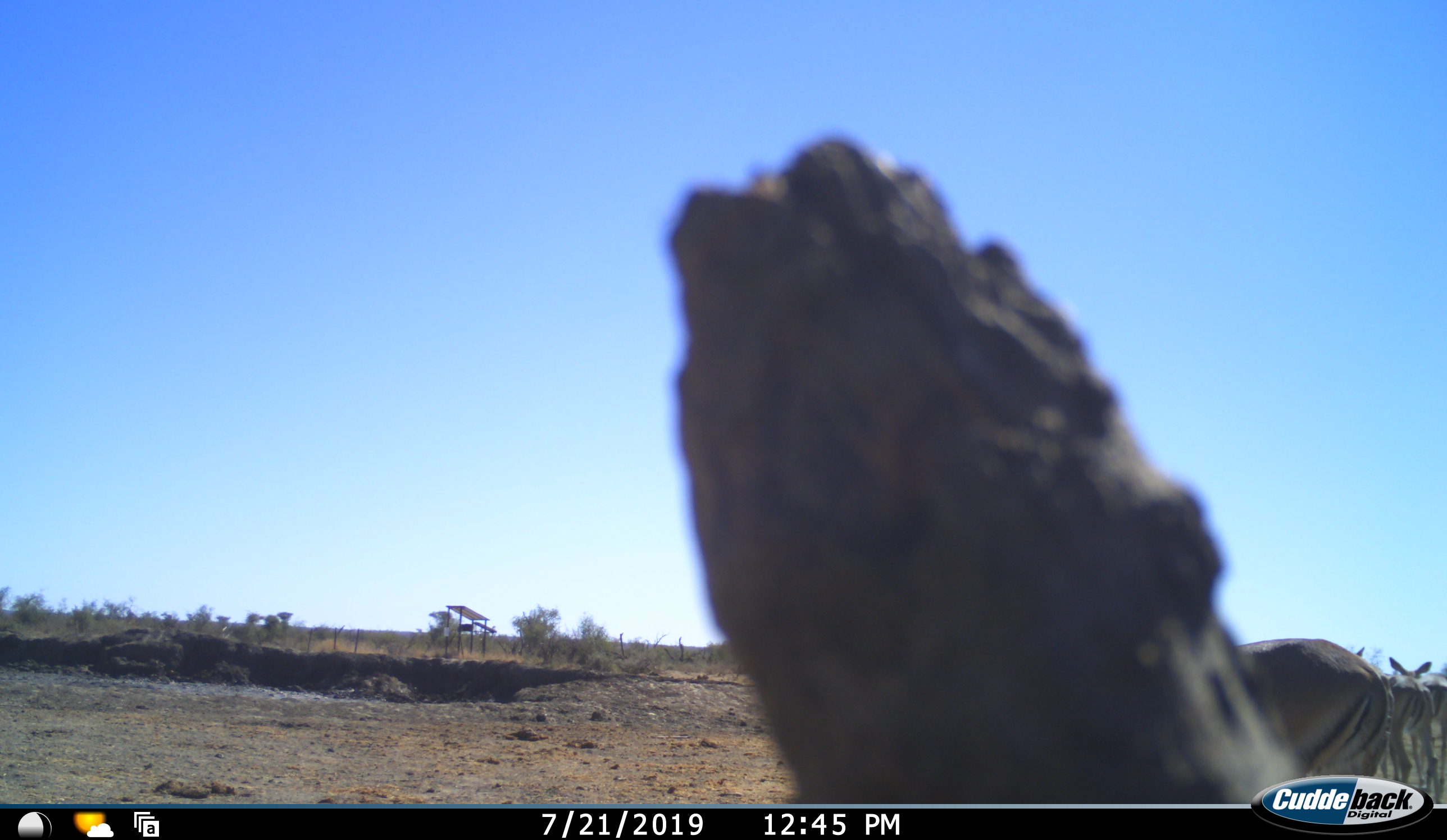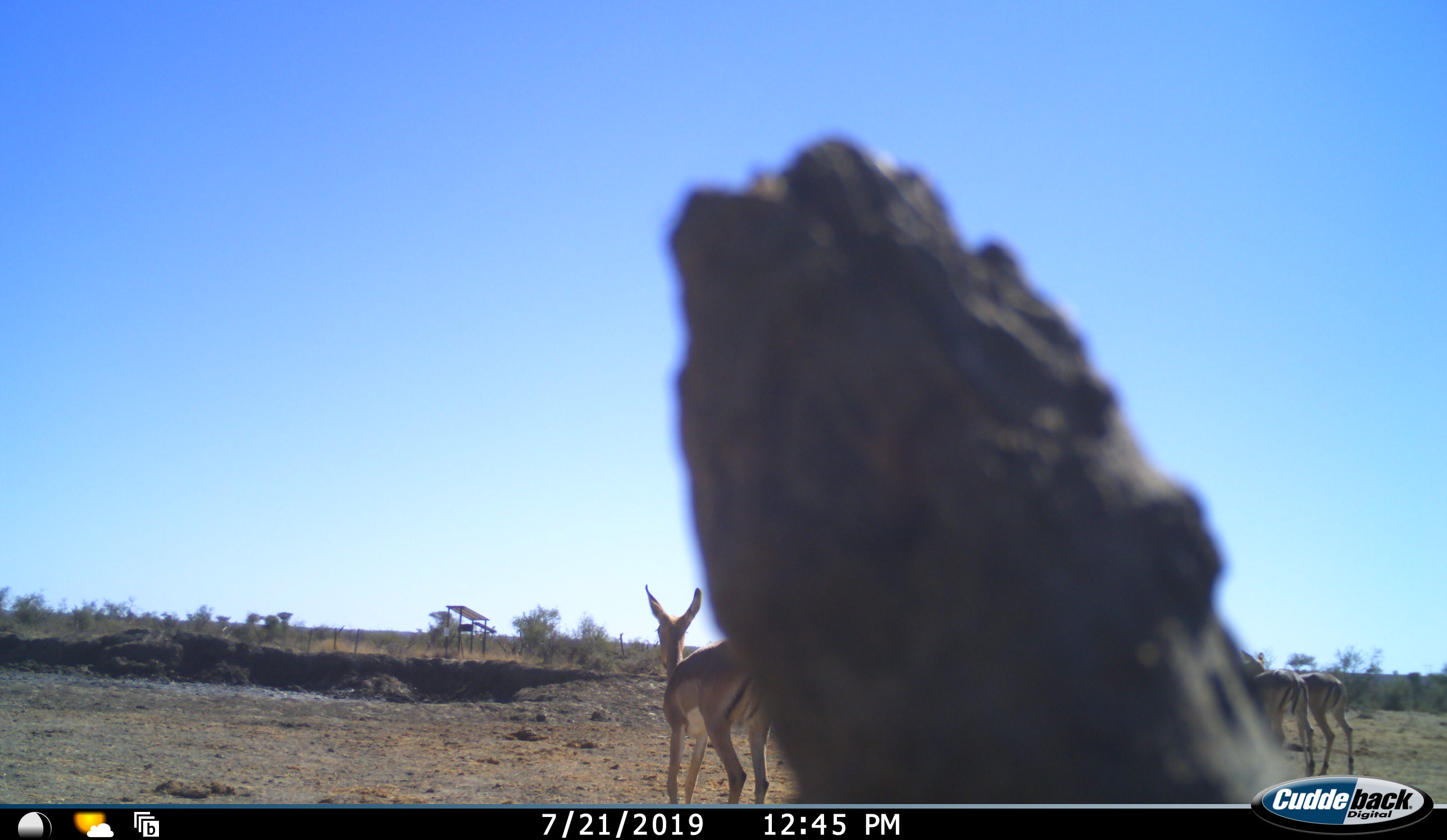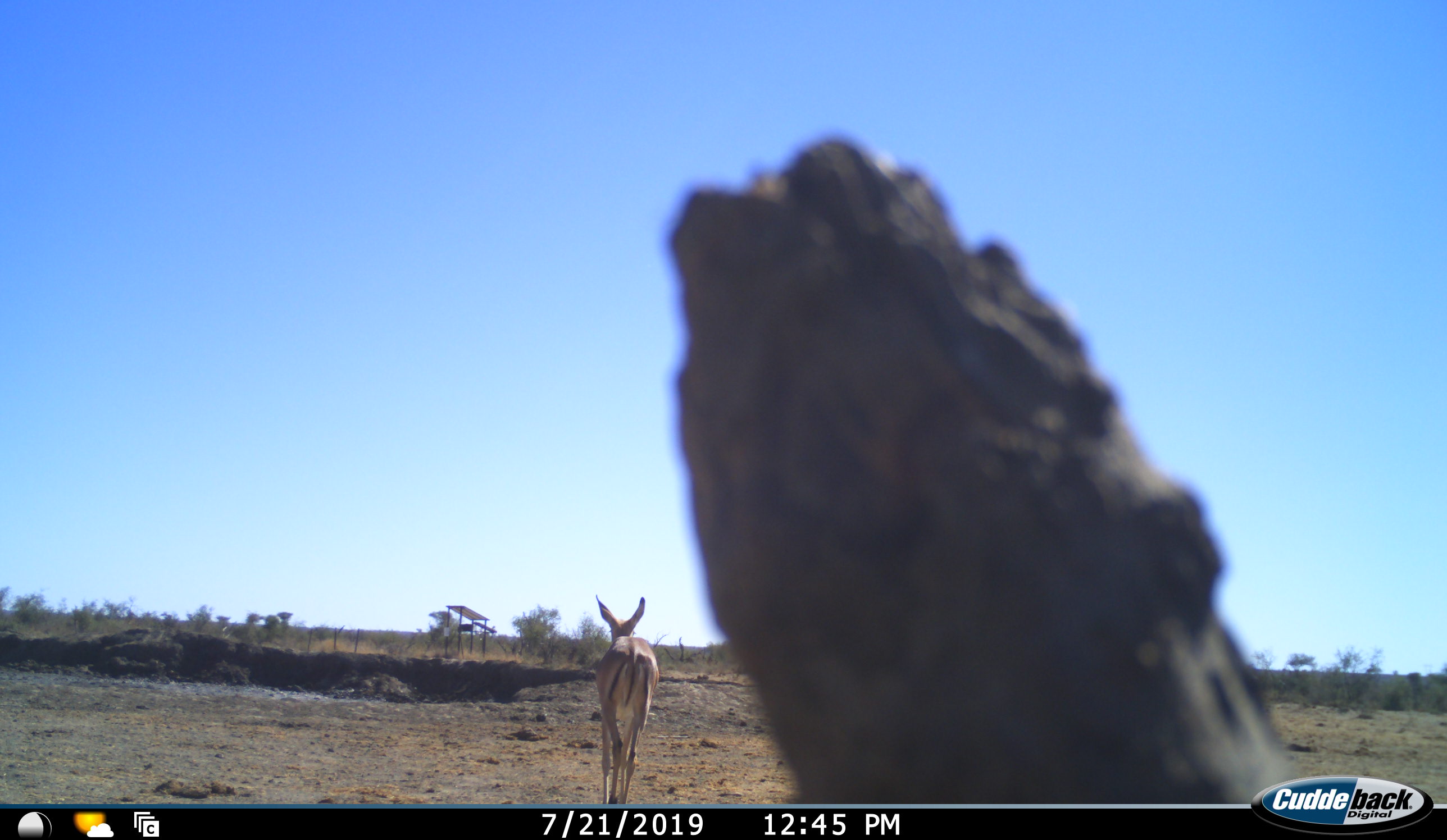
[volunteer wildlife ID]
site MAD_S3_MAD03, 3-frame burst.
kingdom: Animalia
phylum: Chordata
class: Mammalia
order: Artiodactyla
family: Bovidae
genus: Aepyceros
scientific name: Aepyceros melampus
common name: impala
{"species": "impala (Aepyceros melampus)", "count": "3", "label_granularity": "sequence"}